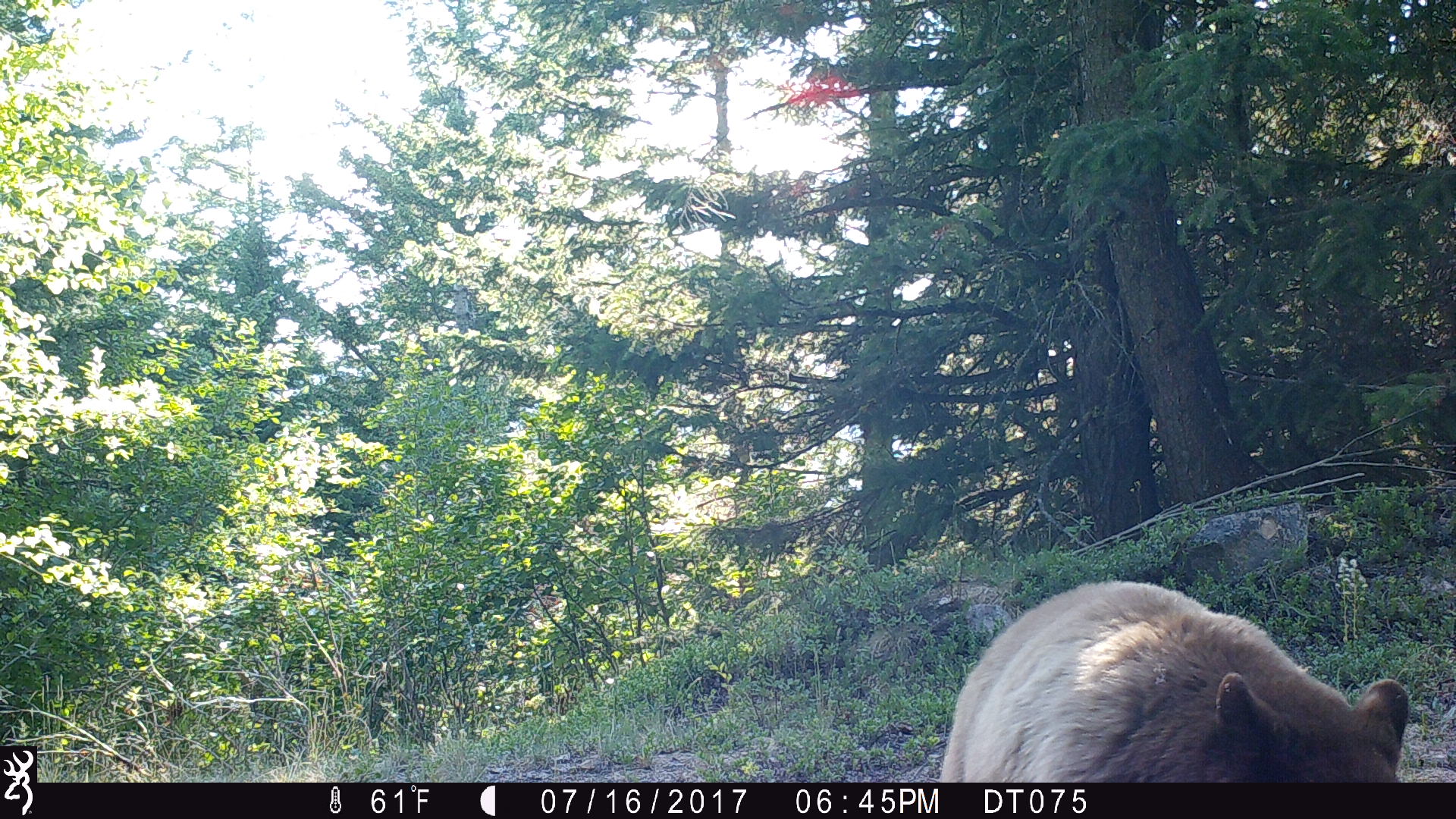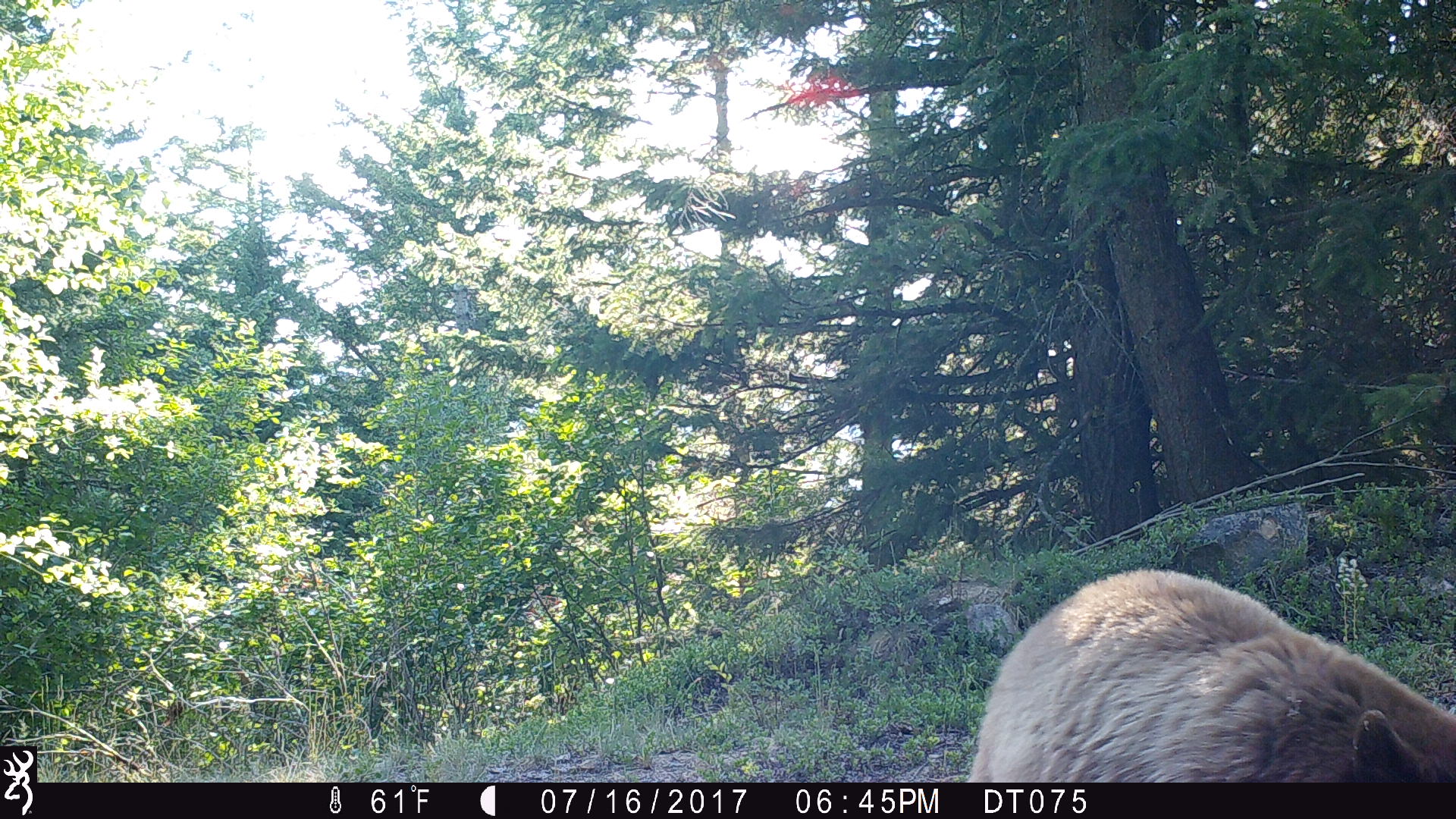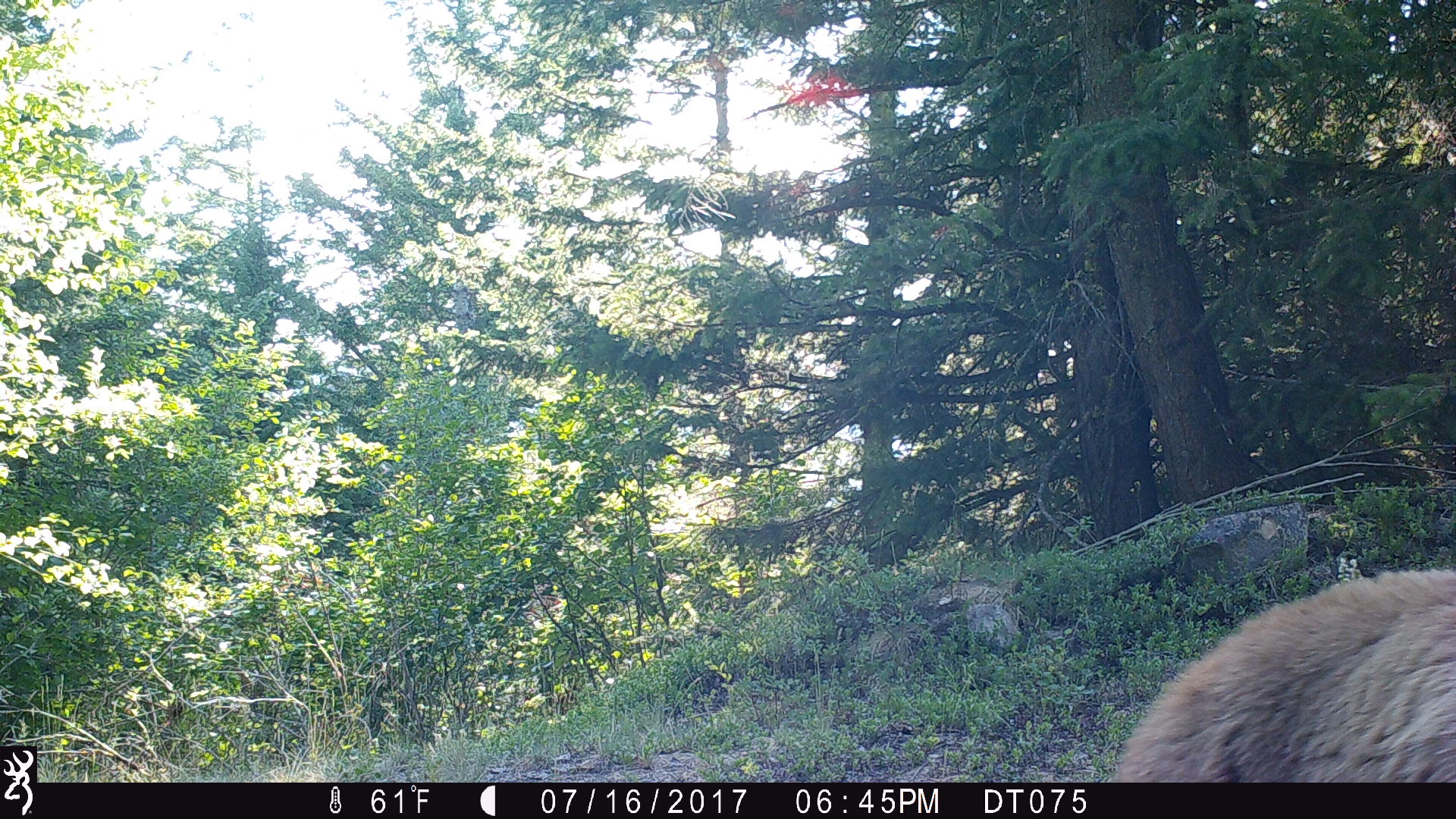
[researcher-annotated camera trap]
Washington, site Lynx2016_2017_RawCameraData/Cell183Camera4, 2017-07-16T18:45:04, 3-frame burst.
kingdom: Animalia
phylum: Chordata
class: Mammalia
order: Carnivora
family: Ursidae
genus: Ursus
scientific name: Ursus americanus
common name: american black bear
Ursus americanus (american black bear). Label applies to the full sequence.